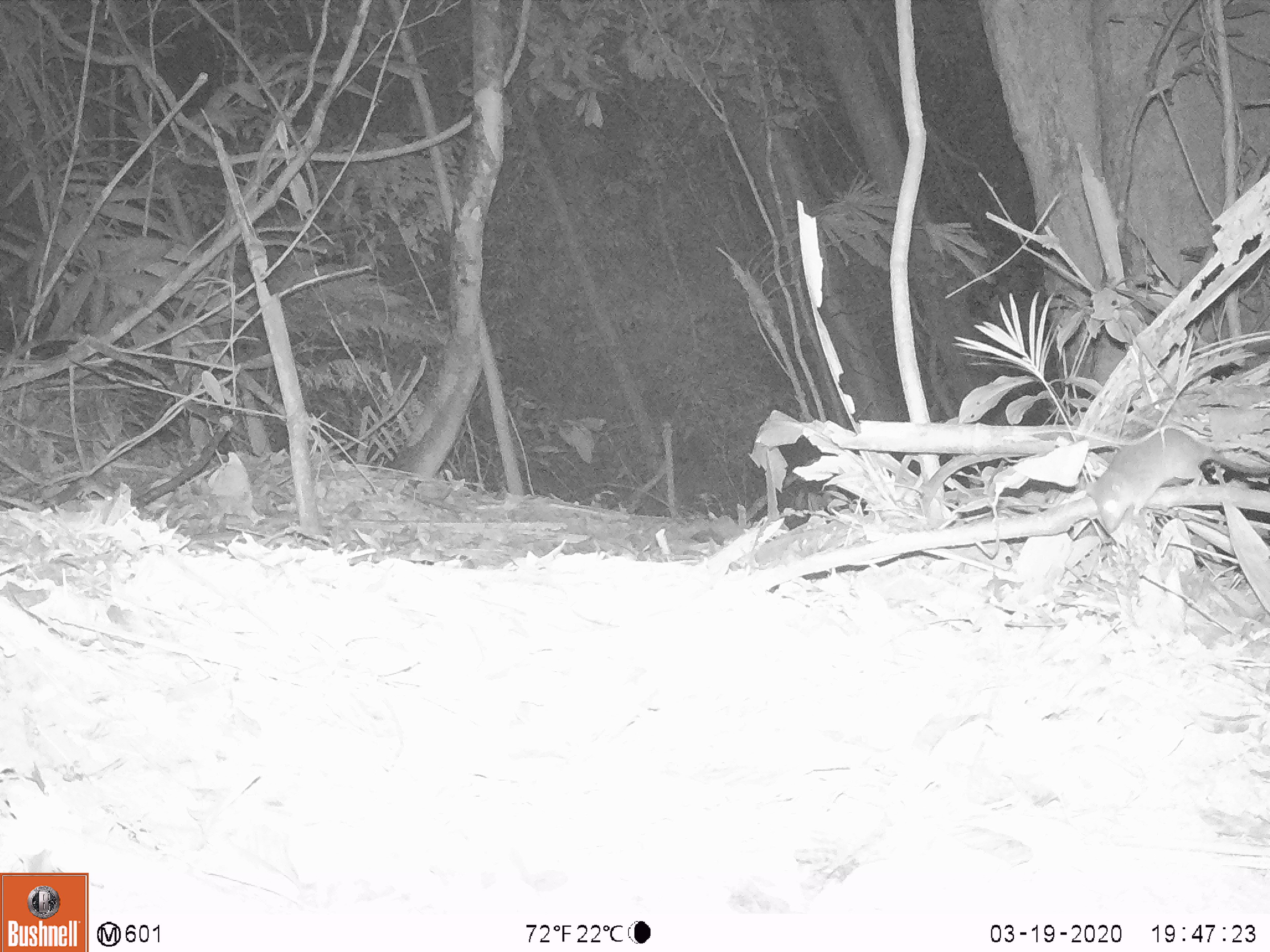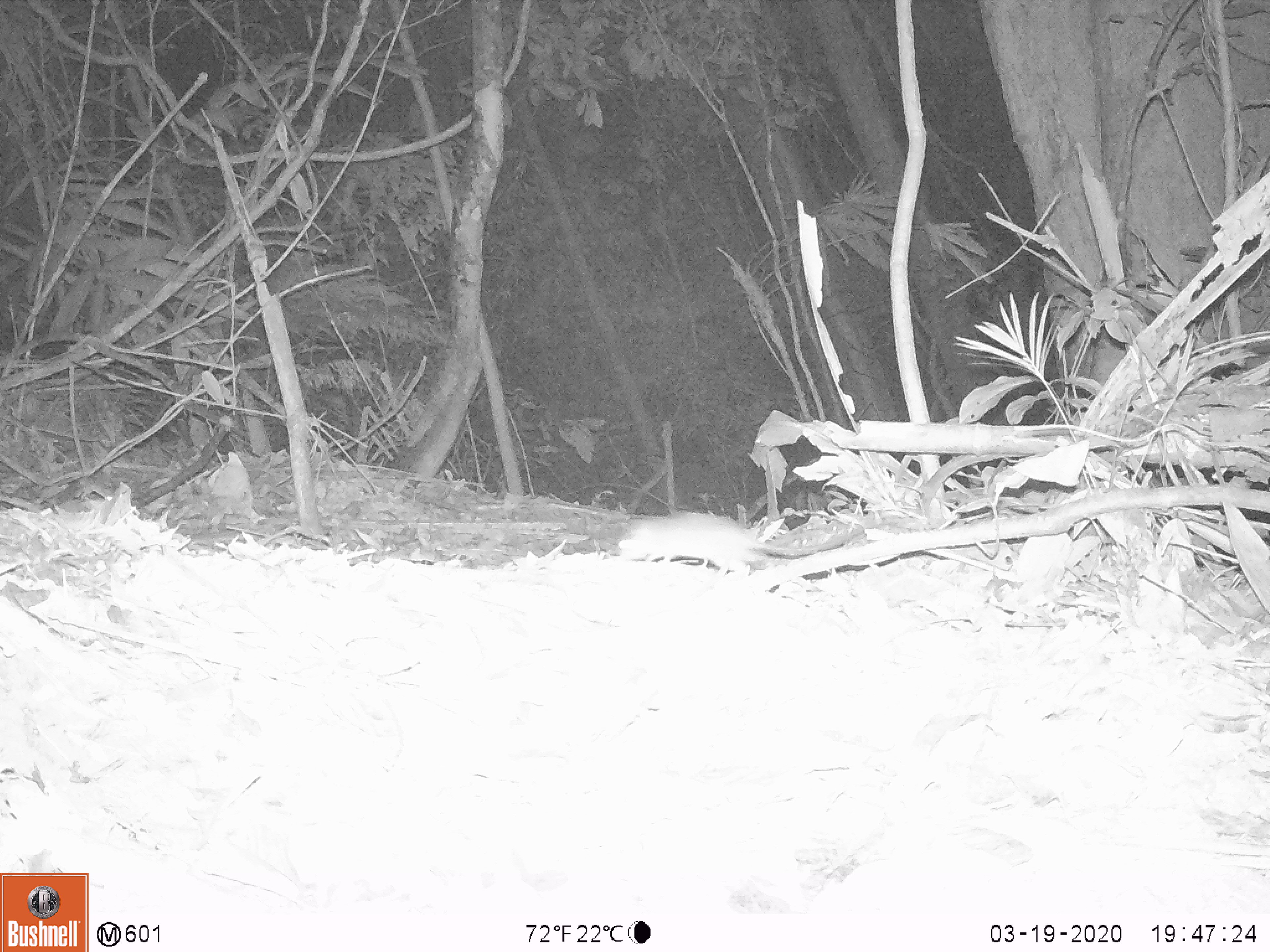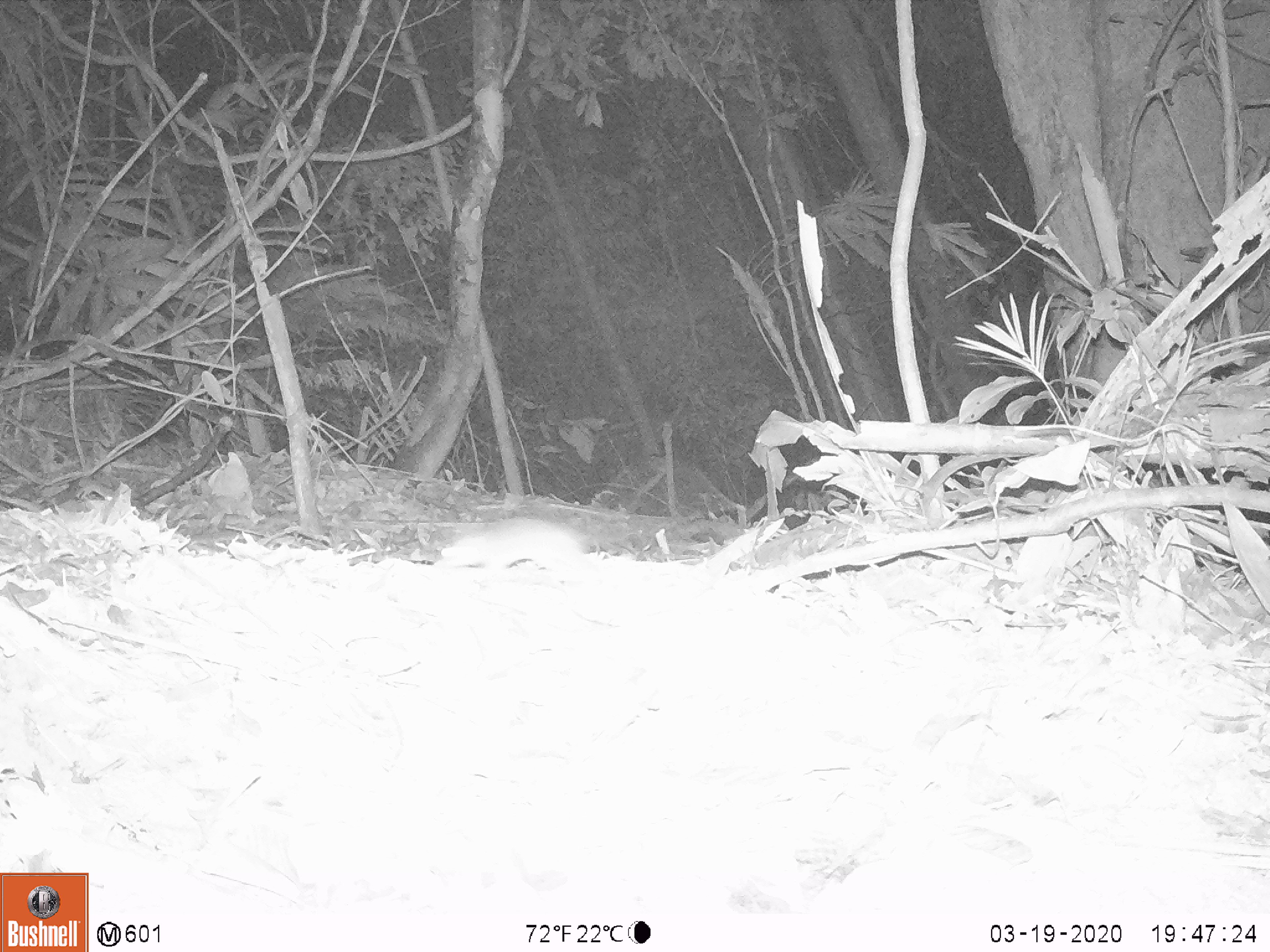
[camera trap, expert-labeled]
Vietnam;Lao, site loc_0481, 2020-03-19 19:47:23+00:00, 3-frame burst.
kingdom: Animalia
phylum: Chordata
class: Mammalia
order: Rodentia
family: Muridae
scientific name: Muridae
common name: old-world mice and rats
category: unidentified murid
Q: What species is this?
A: Unidentified murid (old-world mice and rats) (Muridae).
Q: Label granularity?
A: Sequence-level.